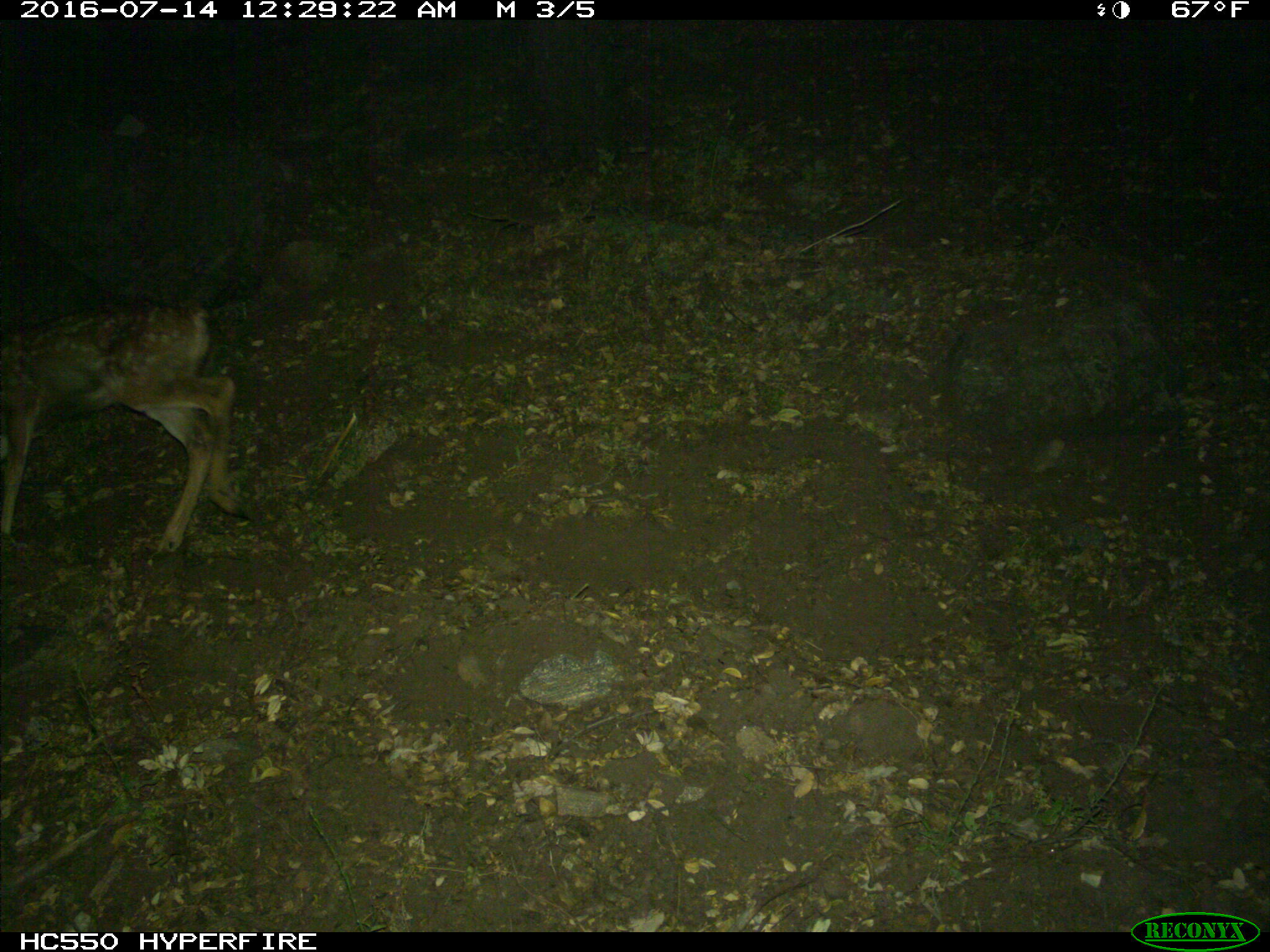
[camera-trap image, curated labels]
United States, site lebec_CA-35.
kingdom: Animalia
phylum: Chordata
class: Mammalia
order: Artiodactyla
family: Cervidae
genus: Odocoileus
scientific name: Odocoileus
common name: deer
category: unidentified deer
Unidentified deer (deer) (Odocoileus).